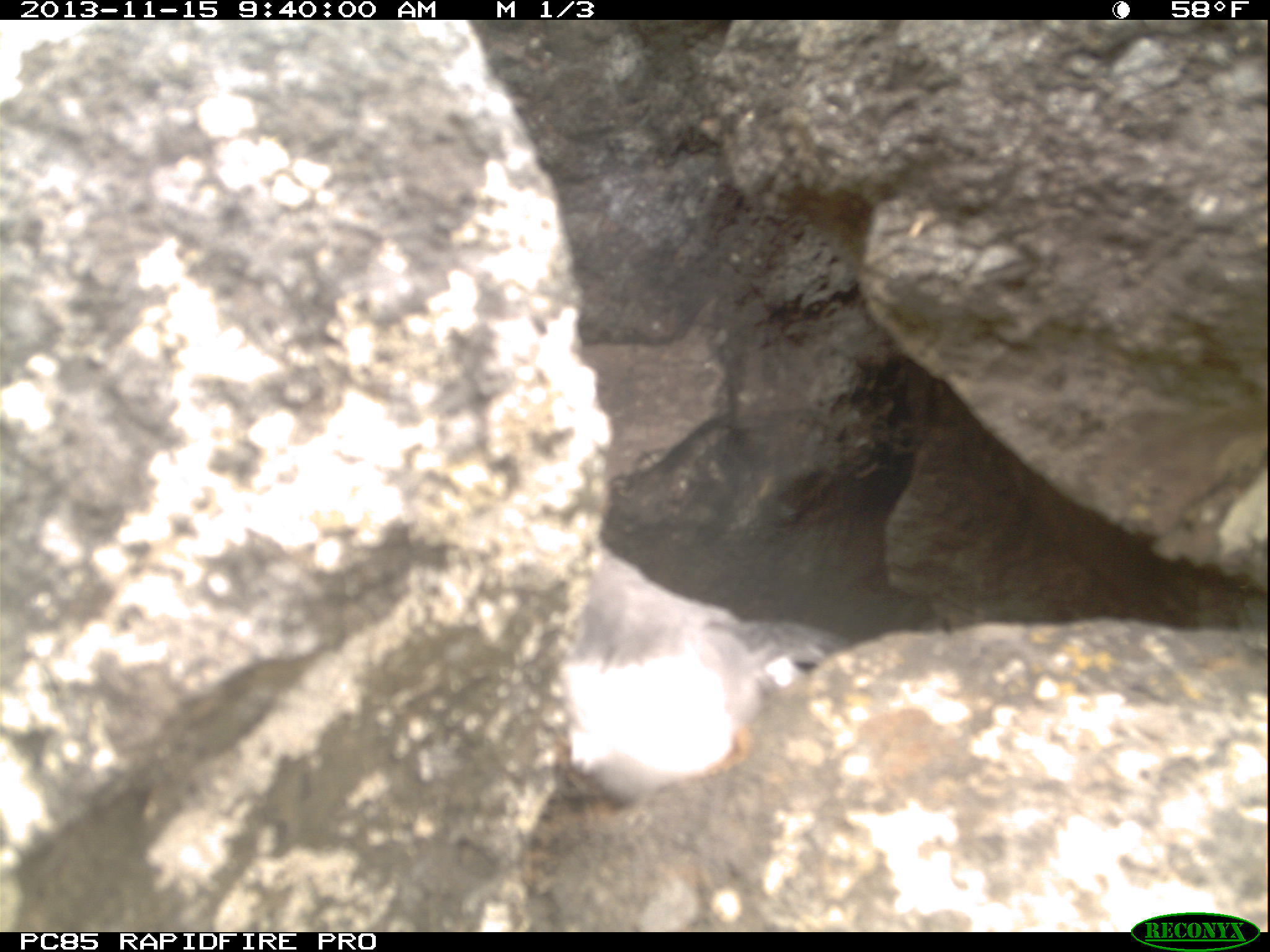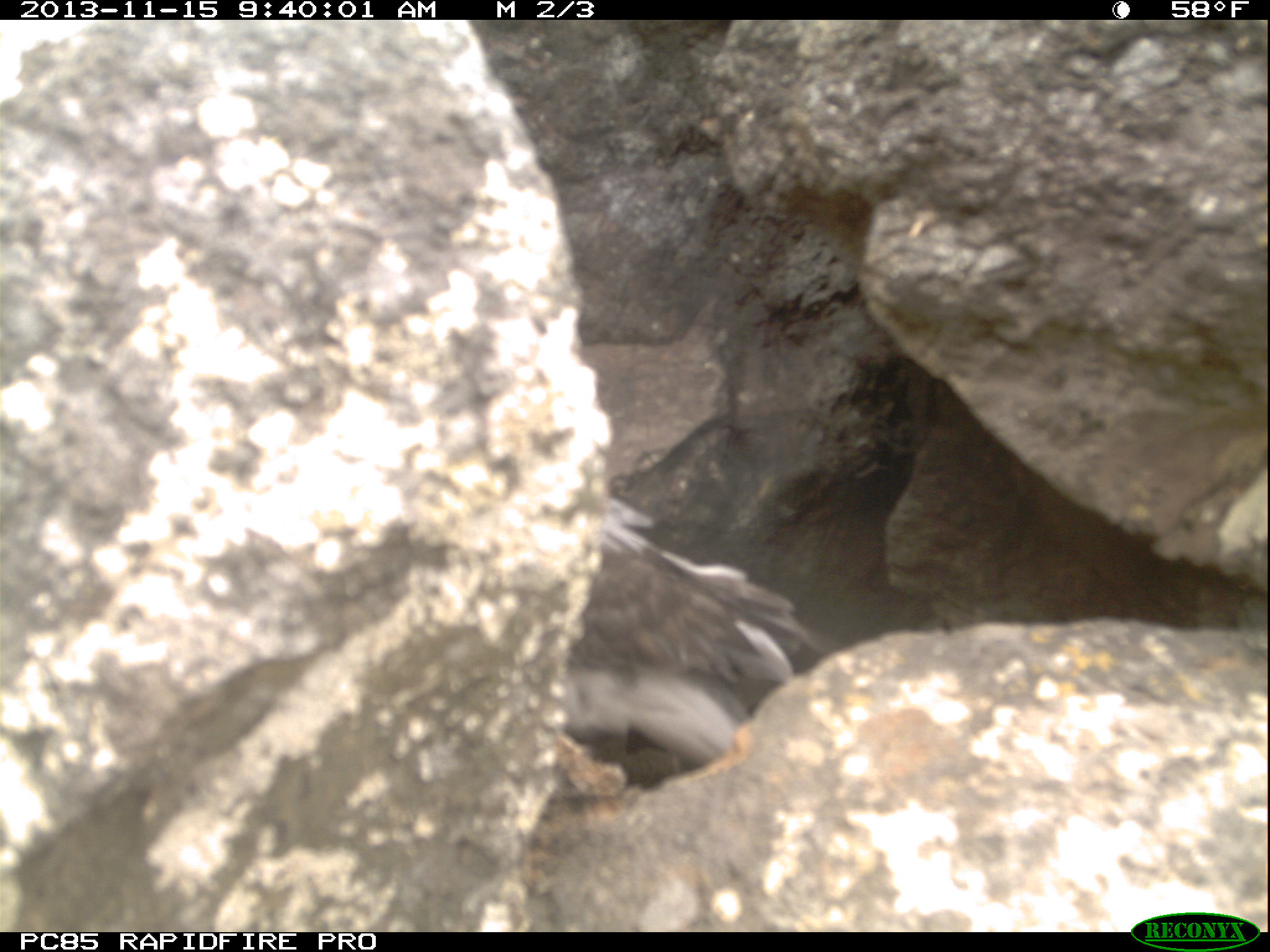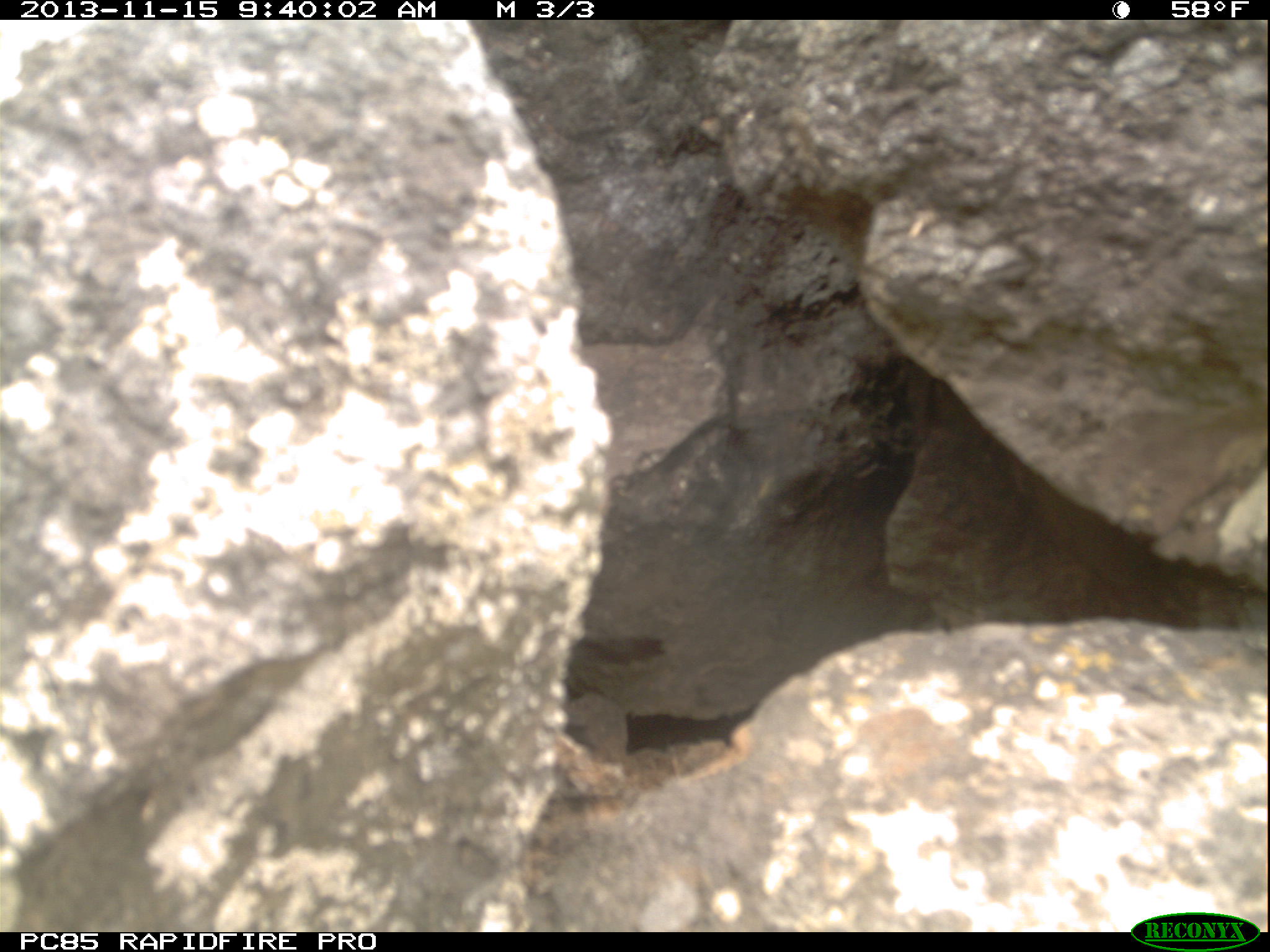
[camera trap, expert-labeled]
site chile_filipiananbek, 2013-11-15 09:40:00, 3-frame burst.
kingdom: Animalia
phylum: Chordata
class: Aves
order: Procellariiformes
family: Procellariidae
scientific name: Procellariidae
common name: petrel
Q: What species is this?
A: Petrel (Procellariidae).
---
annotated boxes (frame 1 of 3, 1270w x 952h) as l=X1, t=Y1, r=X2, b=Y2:
petrel: l=554, t=540, r=839, b=804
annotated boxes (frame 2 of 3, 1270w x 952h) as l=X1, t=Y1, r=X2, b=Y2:
petrel: l=553, t=488, r=829, b=779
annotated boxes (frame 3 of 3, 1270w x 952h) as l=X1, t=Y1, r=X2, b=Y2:
petrel: l=562, t=607, r=680, b=692